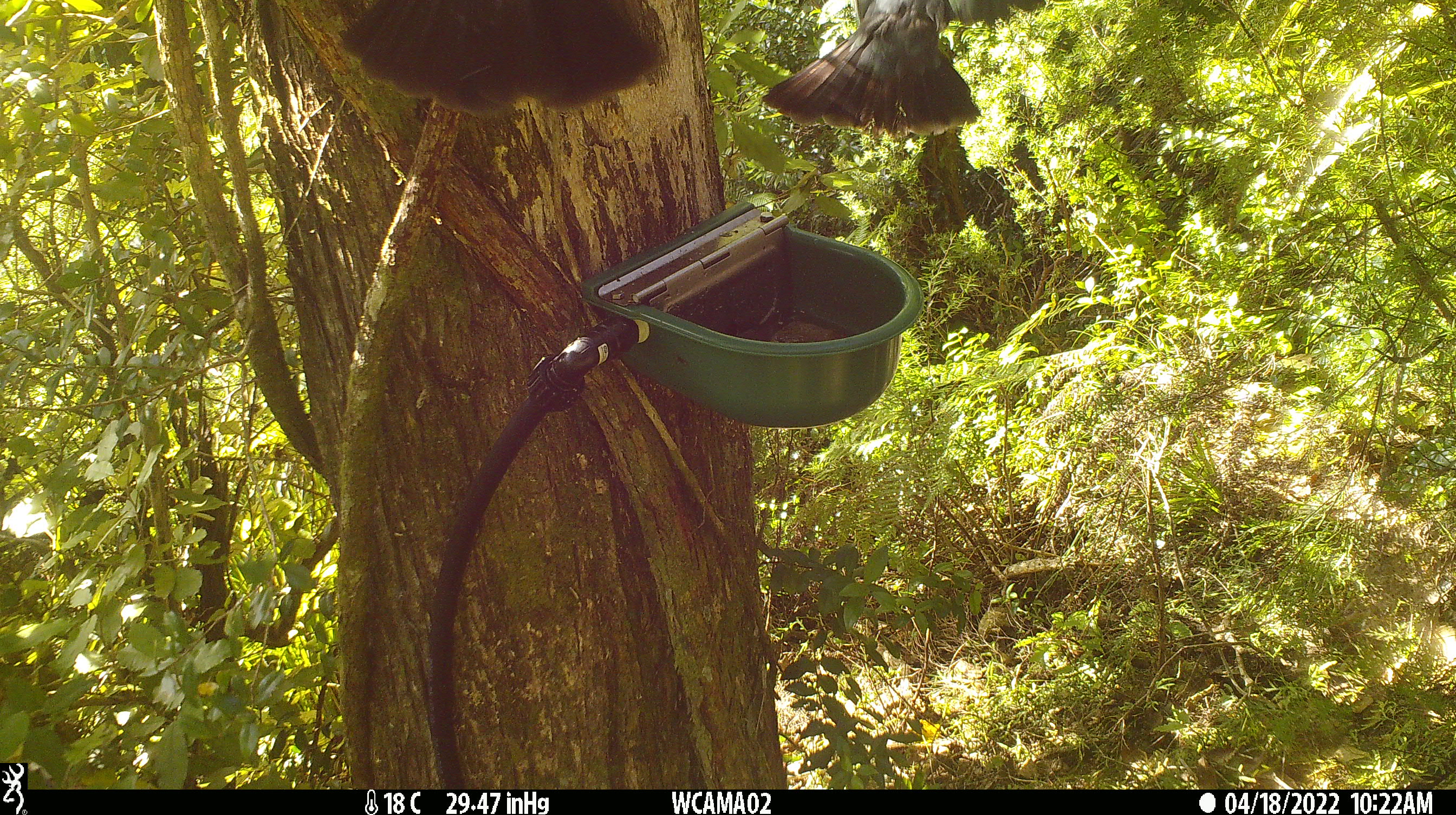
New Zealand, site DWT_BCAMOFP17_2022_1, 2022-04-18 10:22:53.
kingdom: Animalia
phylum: Chordata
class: Aves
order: Columbiformes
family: Columbidae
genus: Hemiphaga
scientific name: Hemiphaga novaeseelandiae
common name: new zealand pigeon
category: kereru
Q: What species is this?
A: Kereru (new zealand pigeon) (Hemiphaga novaeseelandiae).